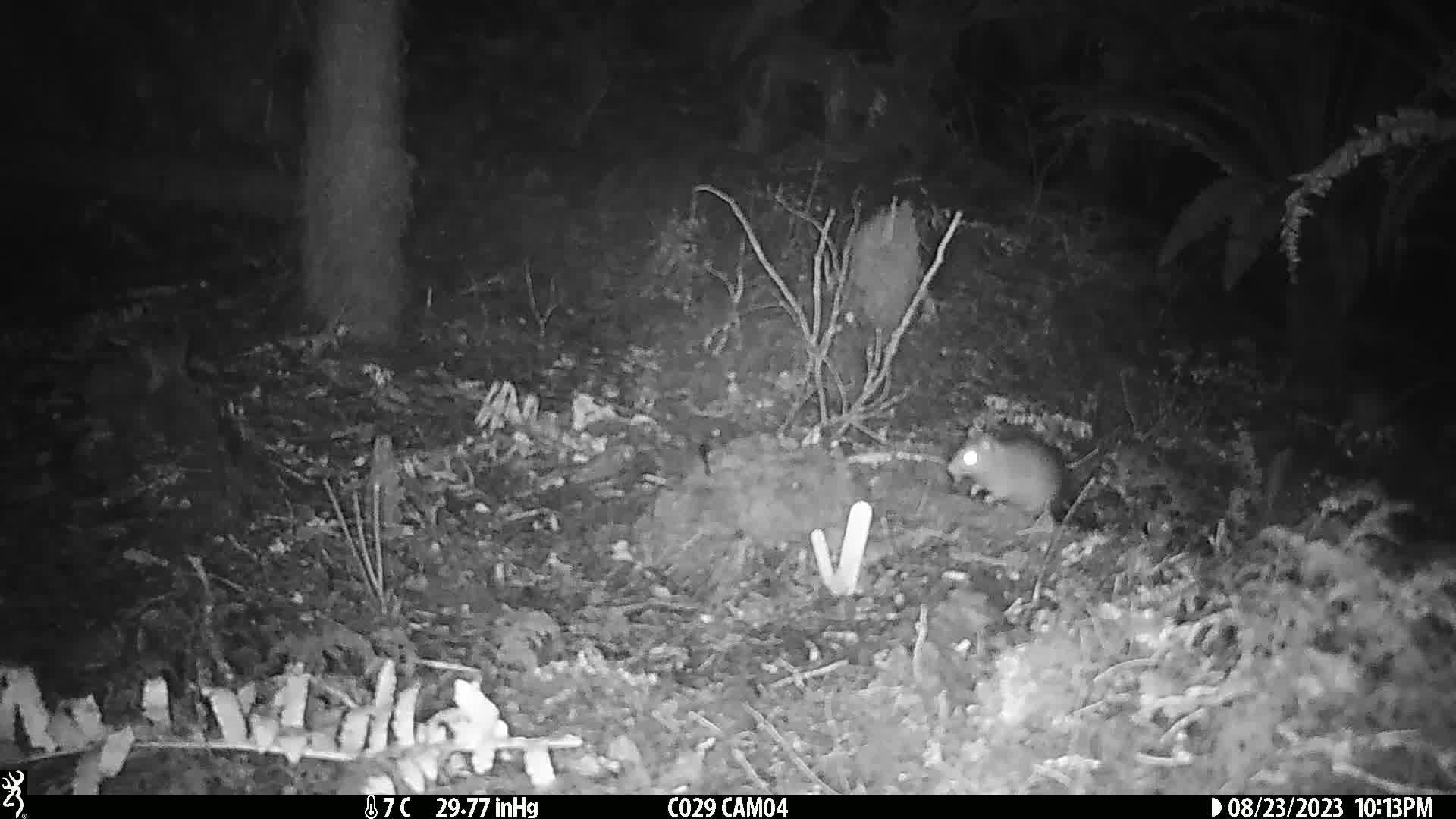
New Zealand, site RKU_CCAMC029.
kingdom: Animalia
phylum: Chordata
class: Mammalia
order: Rodentia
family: Muridae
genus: Rattus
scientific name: Rattus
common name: rat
Rat (Rattus).